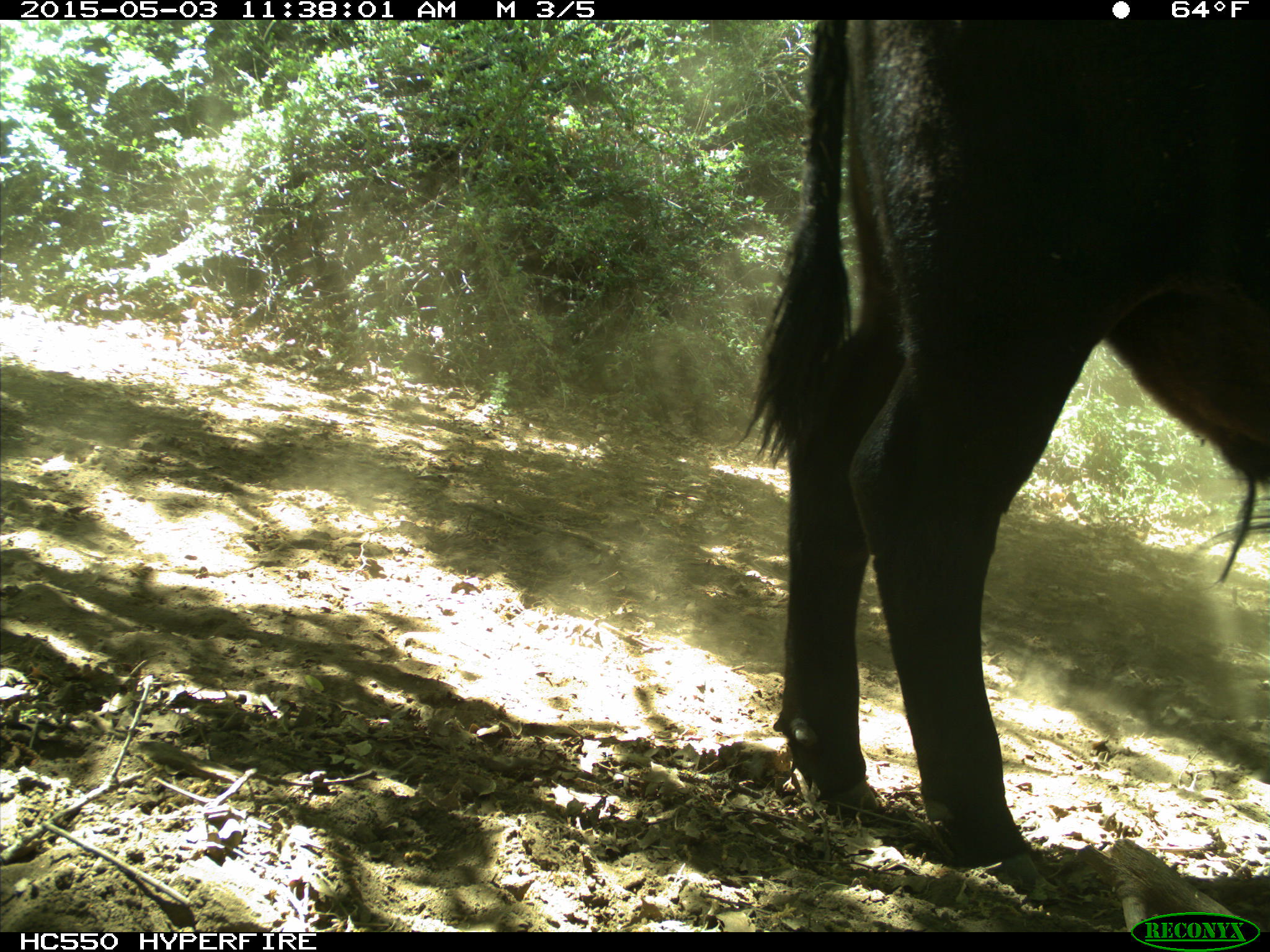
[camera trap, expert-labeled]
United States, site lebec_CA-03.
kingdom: Animalia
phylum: Chordata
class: Mammalia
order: Artiodactyla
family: Bovidae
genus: Bos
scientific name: Bos taurus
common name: domestic cow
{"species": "Bos taurus (domestic cow)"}